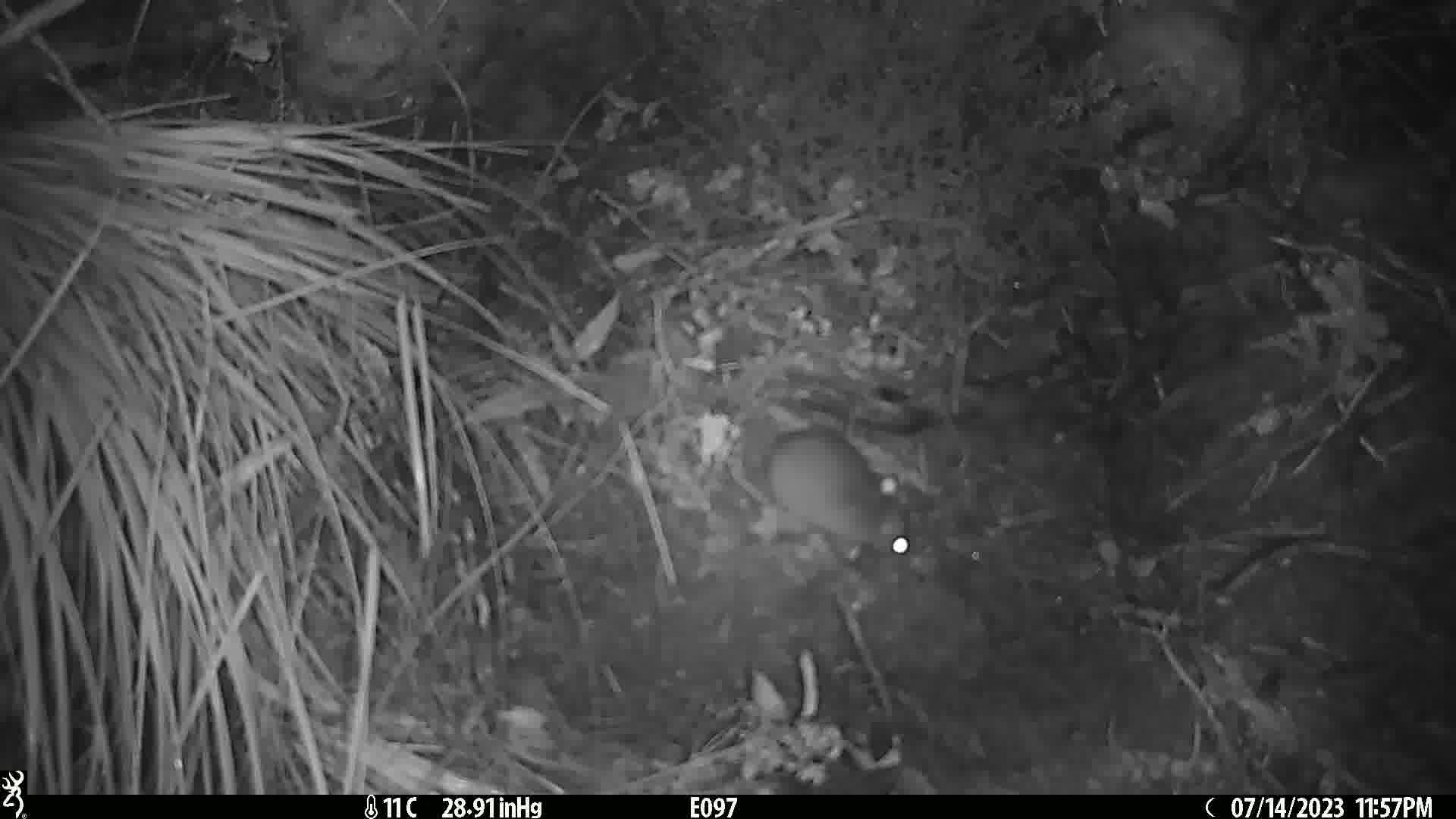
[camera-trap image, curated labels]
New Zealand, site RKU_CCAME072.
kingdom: Animalia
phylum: Chordata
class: Mammalia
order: Rodentia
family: Muridae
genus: Rattus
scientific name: Rattus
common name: rat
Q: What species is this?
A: Rat (Rattus).